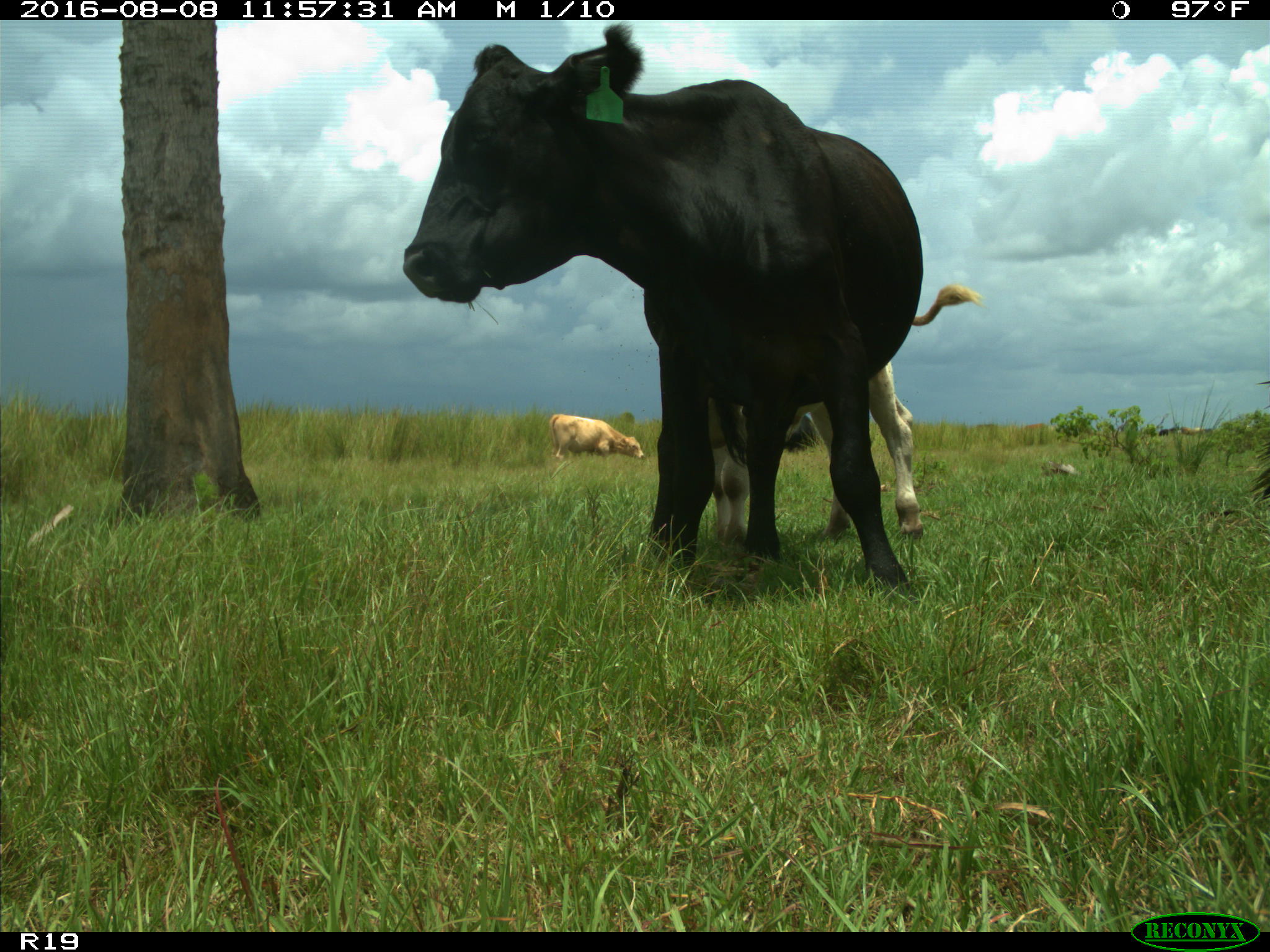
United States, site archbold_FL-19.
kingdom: Animalia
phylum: Chordata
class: Mammalia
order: Artiodactyla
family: Bovidae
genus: Bos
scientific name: Bos taurus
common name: domestic cow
Bos taurus (domestic cow).